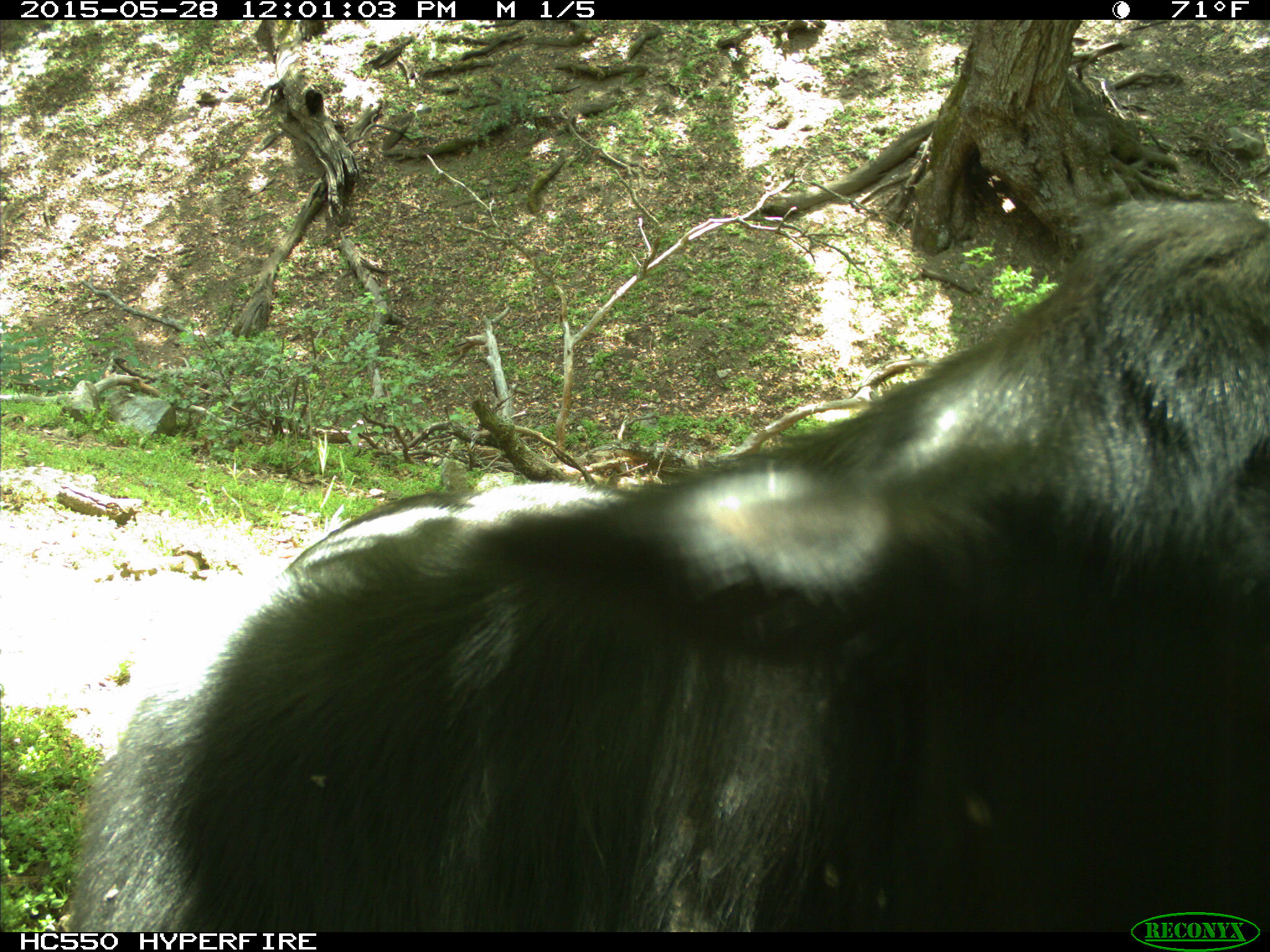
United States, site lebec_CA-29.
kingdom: Animalia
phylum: Chordata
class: Mammalia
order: Artiodactyla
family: Bovidae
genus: Bos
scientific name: Bos taurus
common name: domestic cow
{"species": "Bos taurus (domestic cow)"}